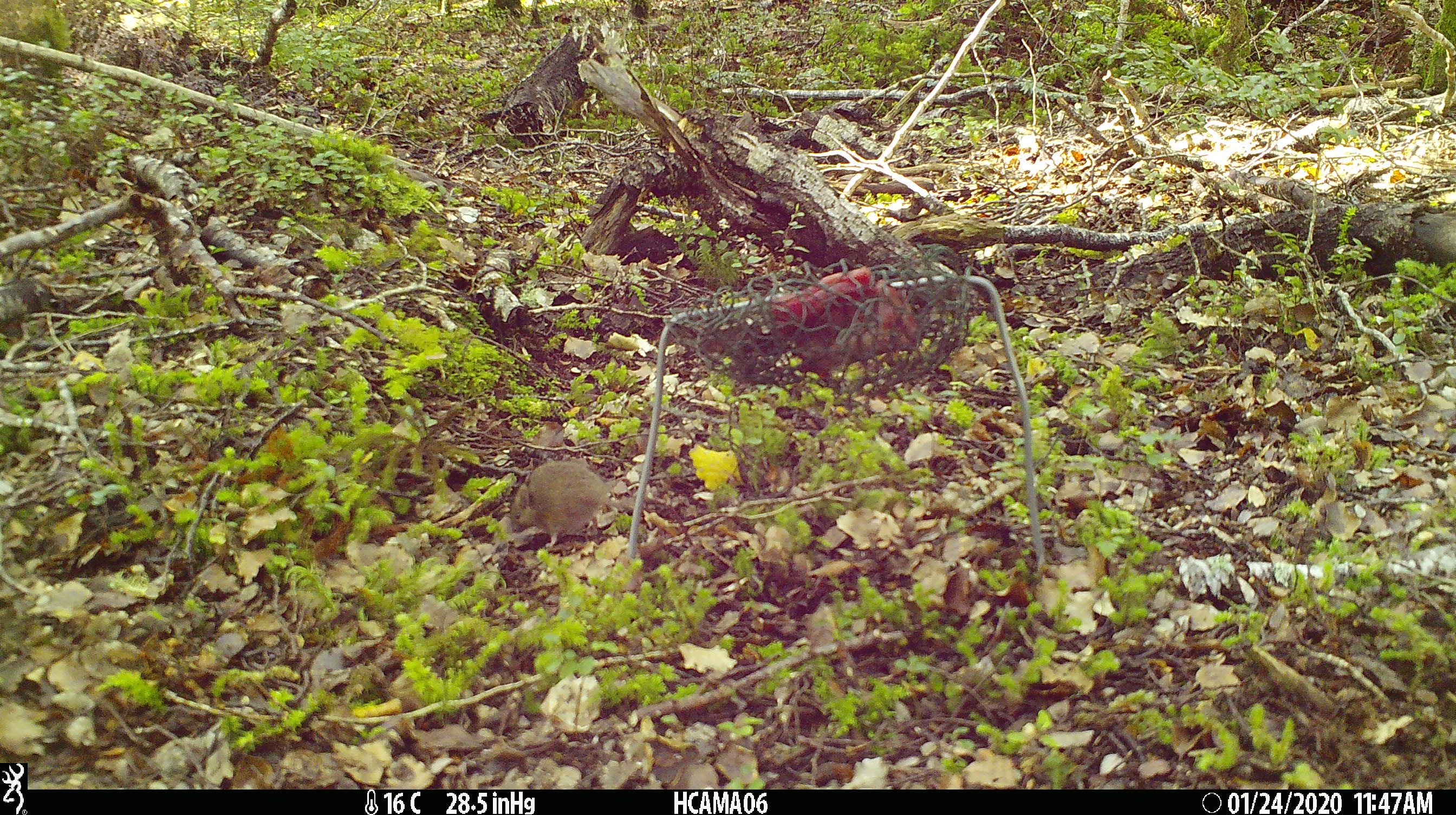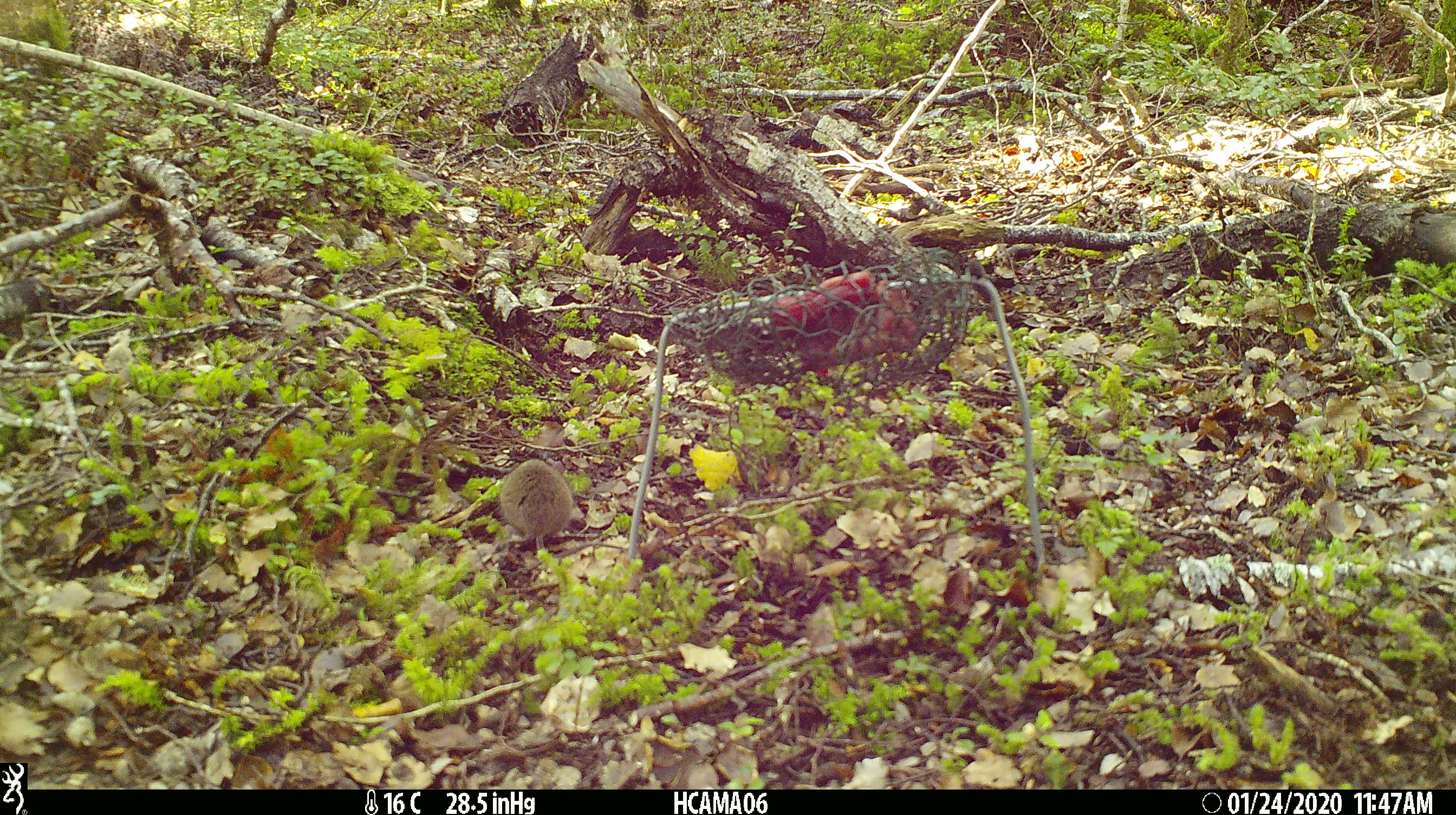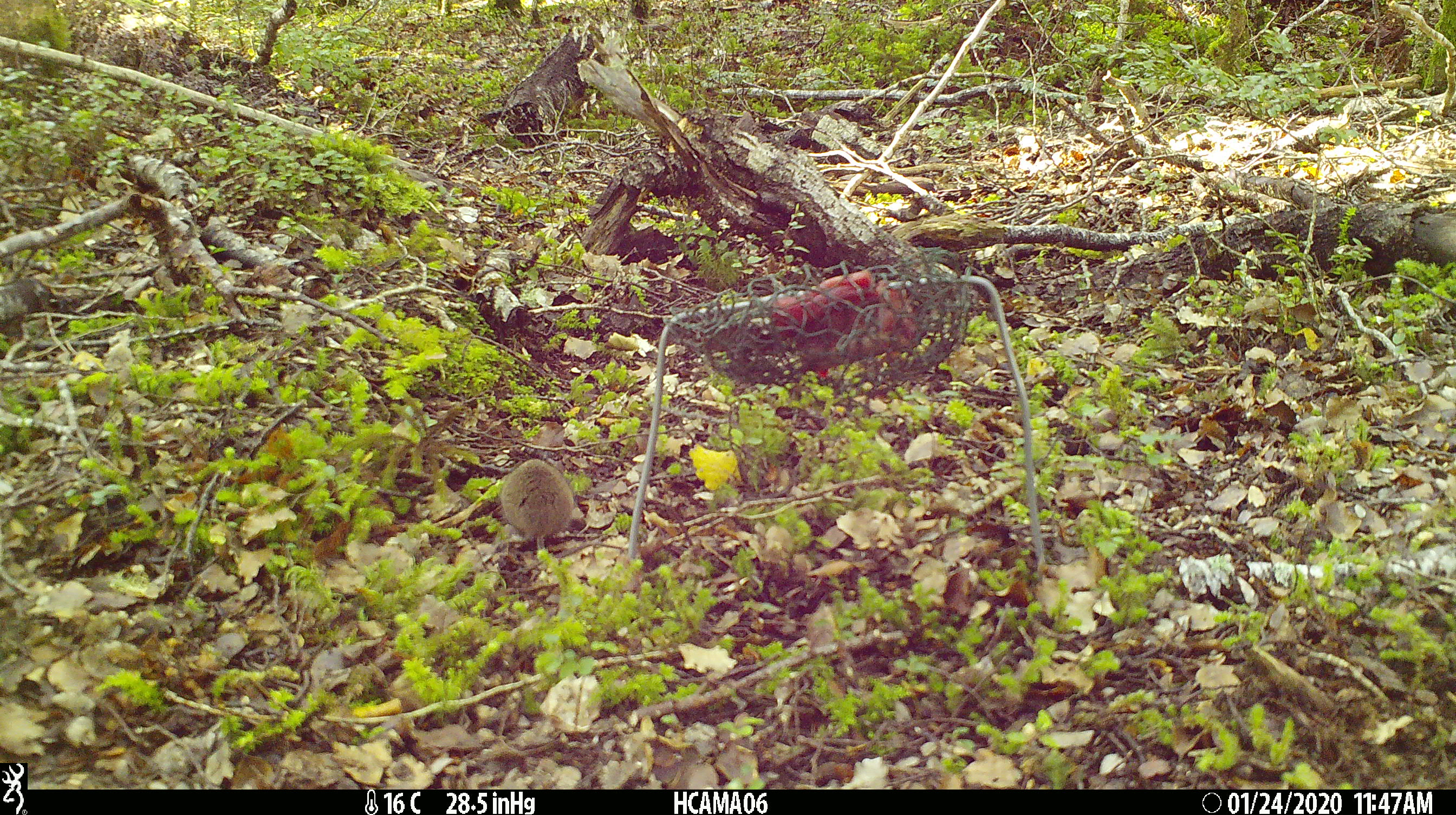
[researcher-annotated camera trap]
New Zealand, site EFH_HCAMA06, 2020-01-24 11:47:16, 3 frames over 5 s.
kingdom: Animalia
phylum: Chordata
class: Mammalia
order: Rodentia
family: Muridae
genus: Mus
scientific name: Mus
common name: mouse